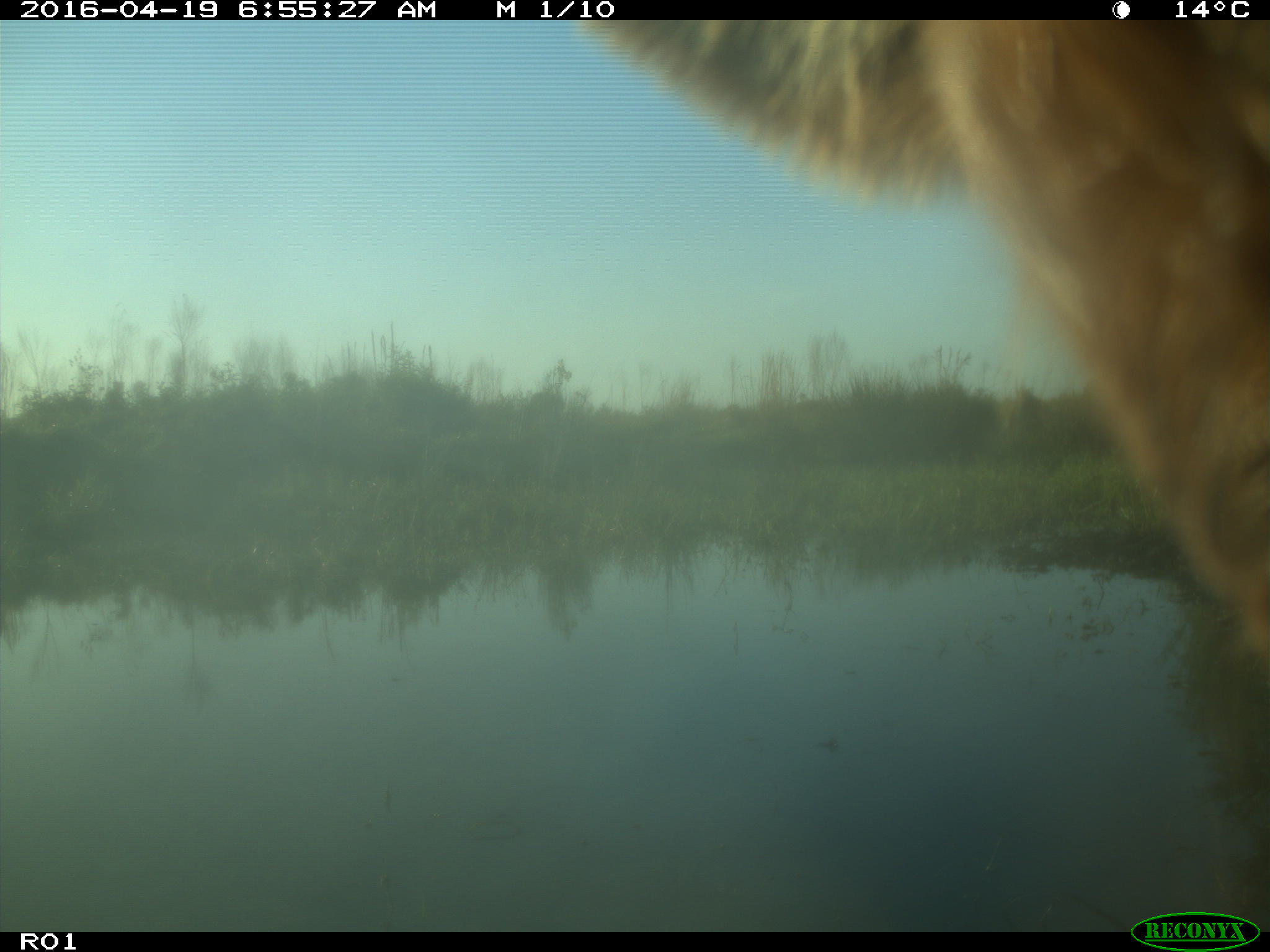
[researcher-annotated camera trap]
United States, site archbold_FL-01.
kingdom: Animalia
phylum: Chordata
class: Mammalia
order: Artiodactyla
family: Bovidae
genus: Bos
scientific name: Bos taurus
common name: domestic cow